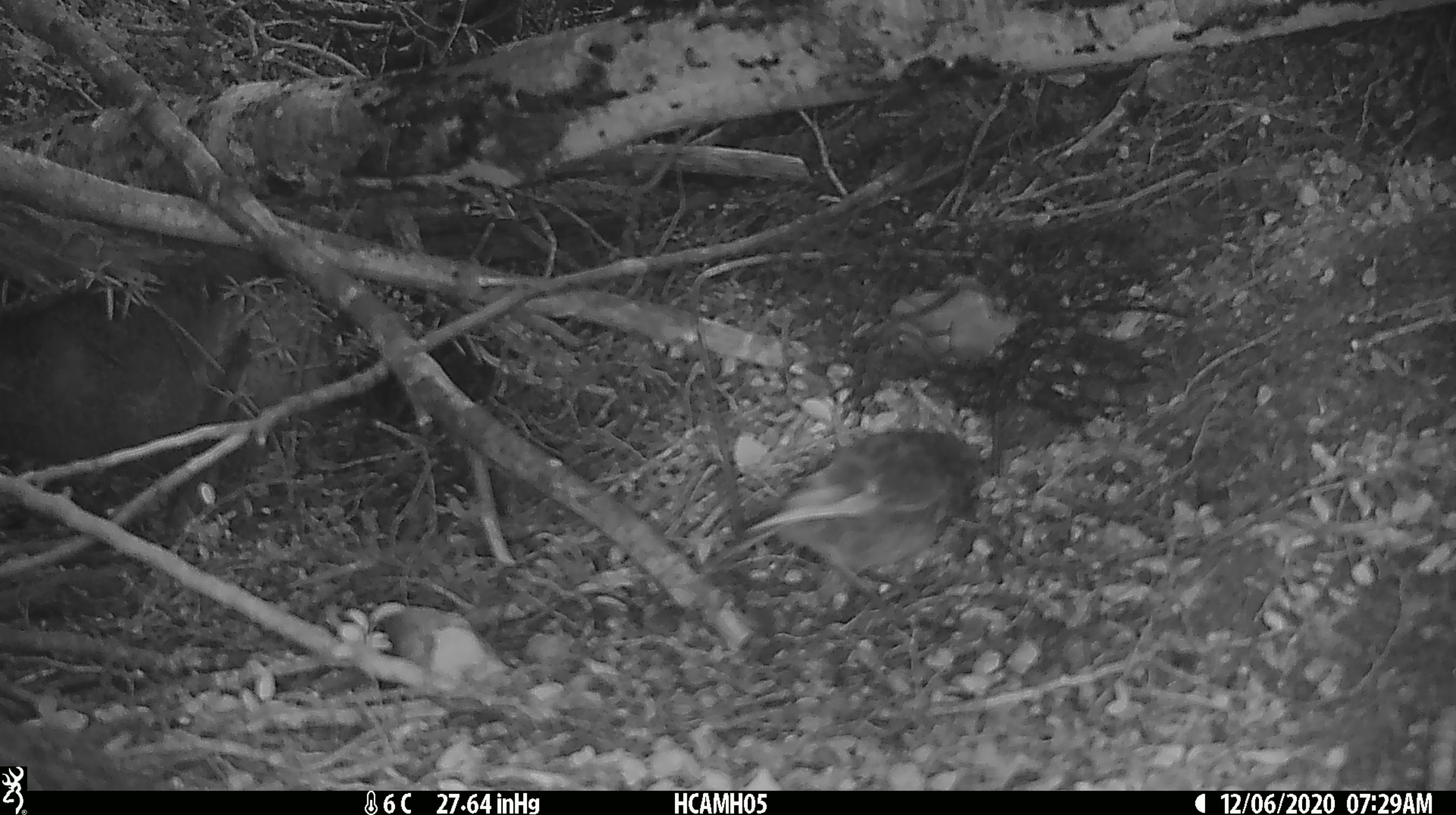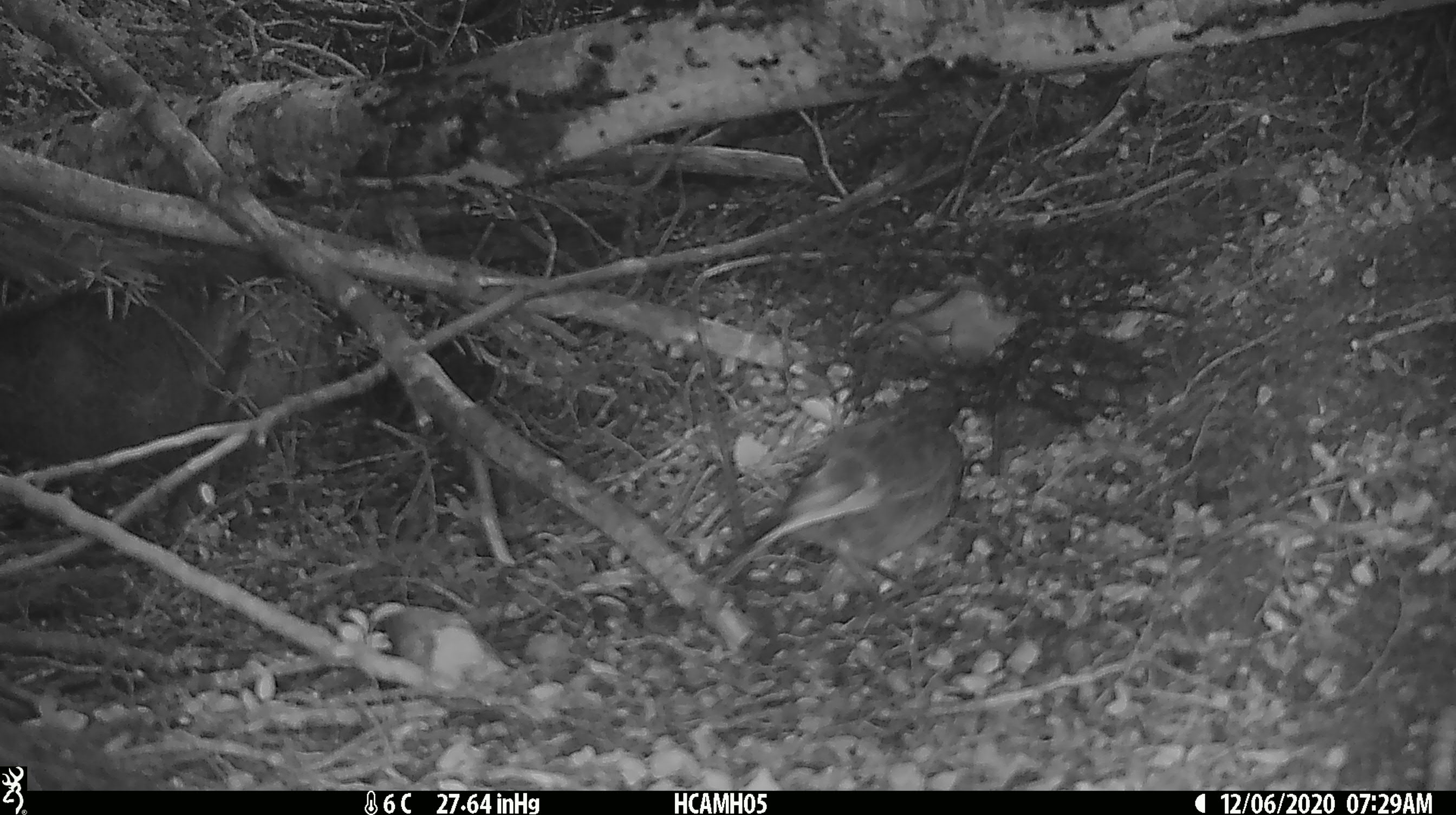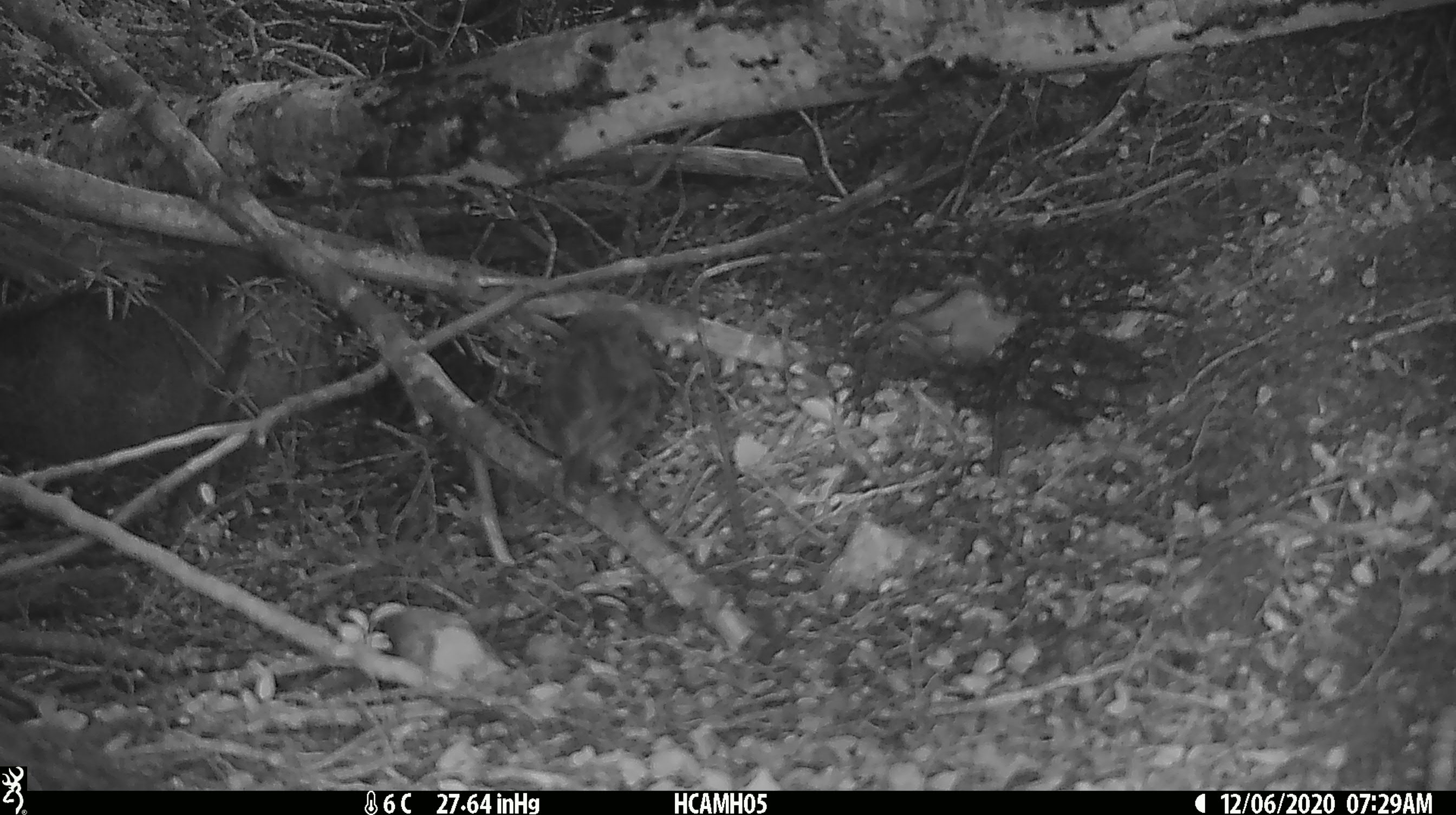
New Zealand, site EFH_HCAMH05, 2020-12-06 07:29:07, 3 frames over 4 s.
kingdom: Animalia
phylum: Chordata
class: Aves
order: Passeriformes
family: Petroicidae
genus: Petroica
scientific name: Petroica australis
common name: new zealand robin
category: robin